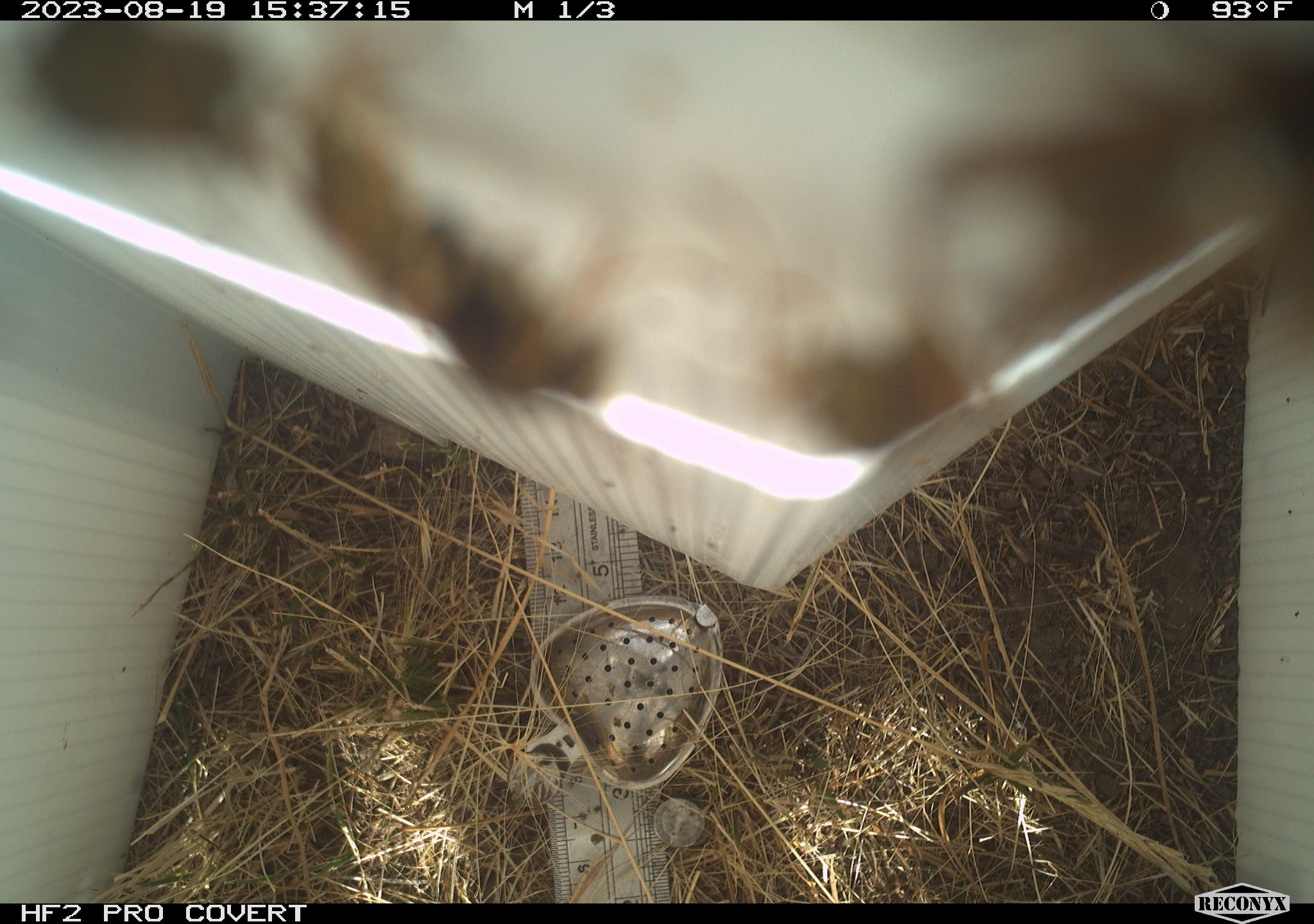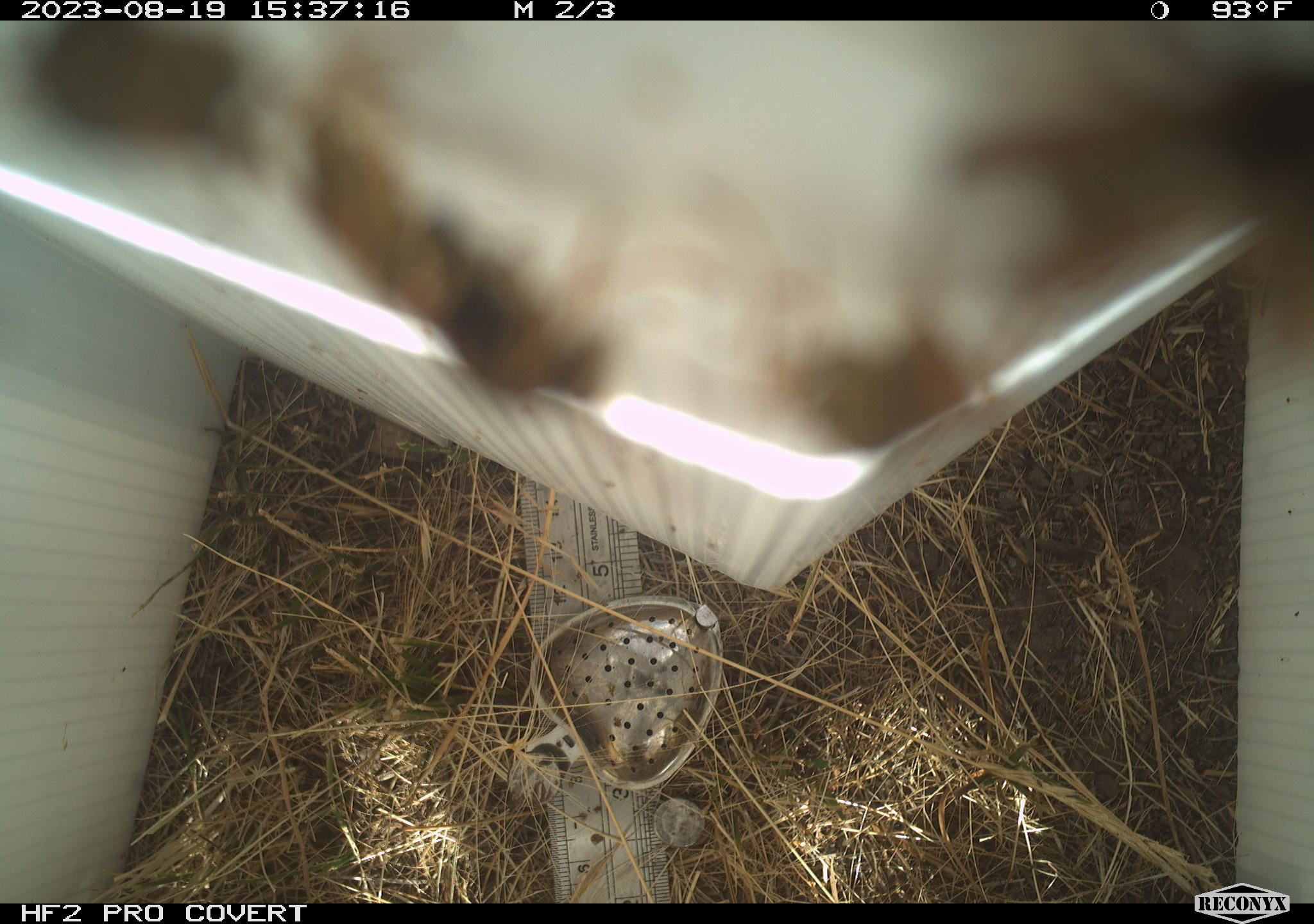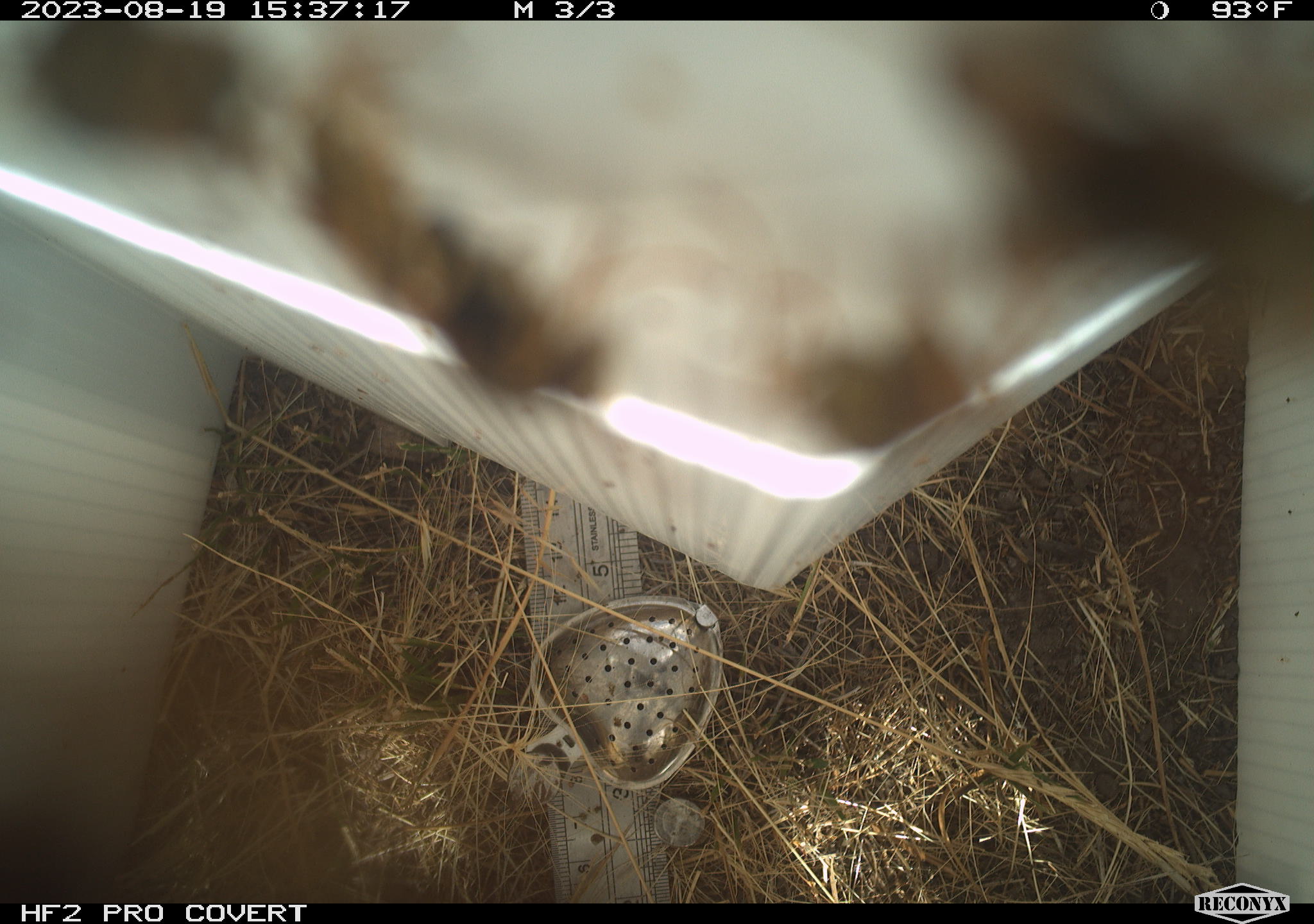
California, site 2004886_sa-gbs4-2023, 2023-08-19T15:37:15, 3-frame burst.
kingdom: Animalia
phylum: Arthropoda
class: Insecta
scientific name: Insecta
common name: insect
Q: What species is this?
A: Insect (Insecta).